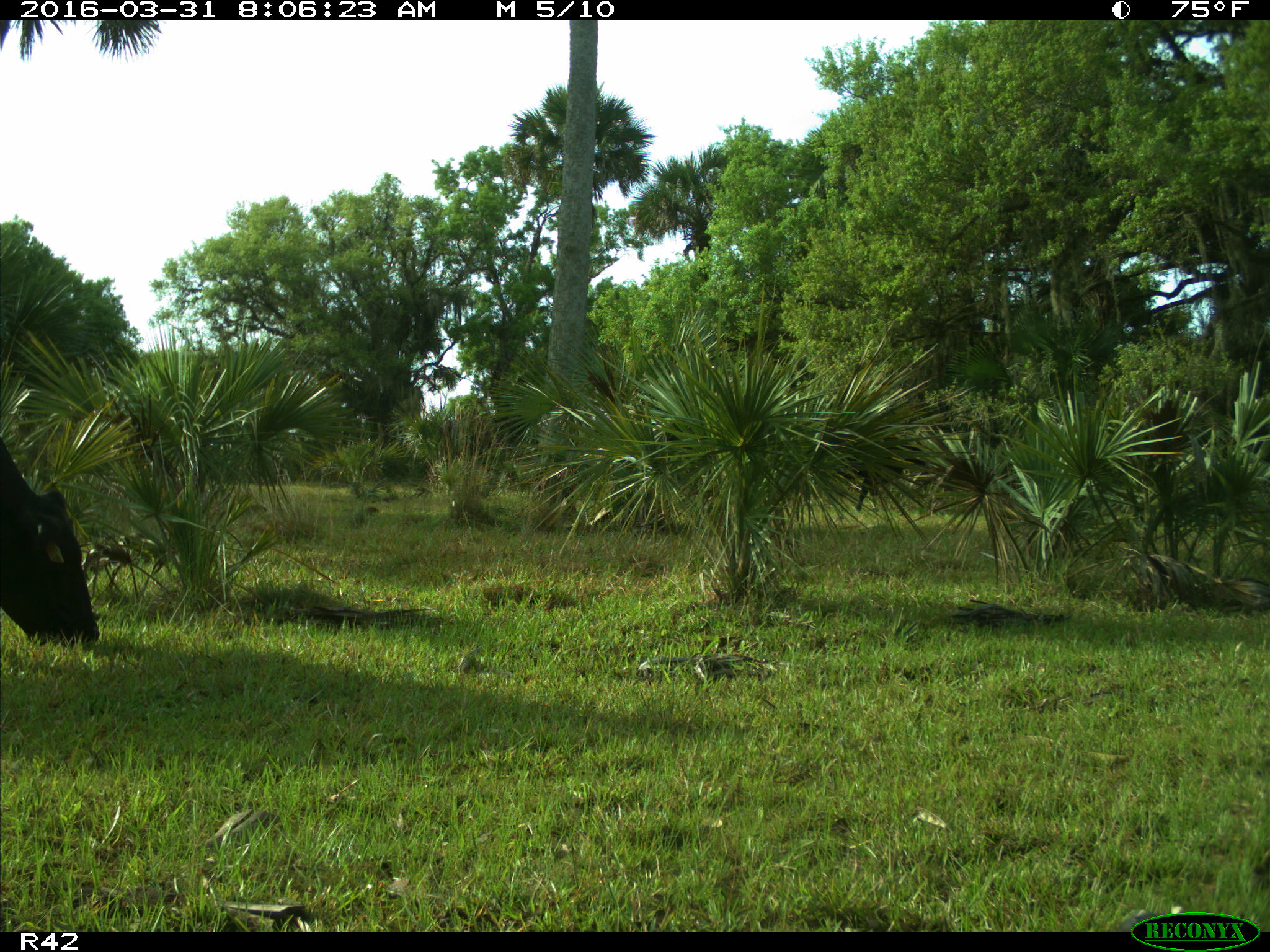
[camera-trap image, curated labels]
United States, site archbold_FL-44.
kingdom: Animalia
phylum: Chordata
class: Mammalia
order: Artiodactyla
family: Bovidae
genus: Bos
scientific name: Bos taurus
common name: domestic cow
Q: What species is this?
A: Bos taurus (domestic cow).